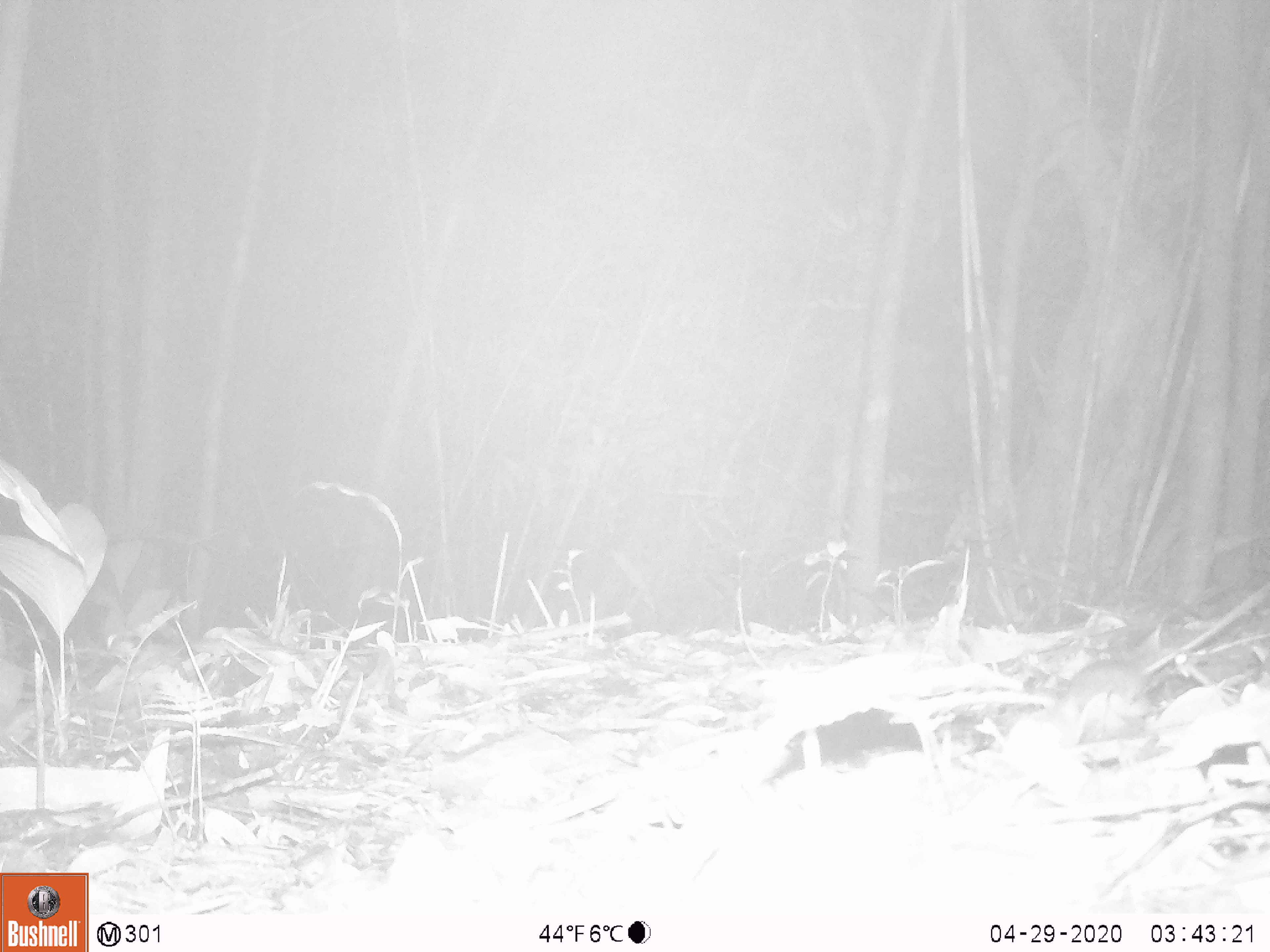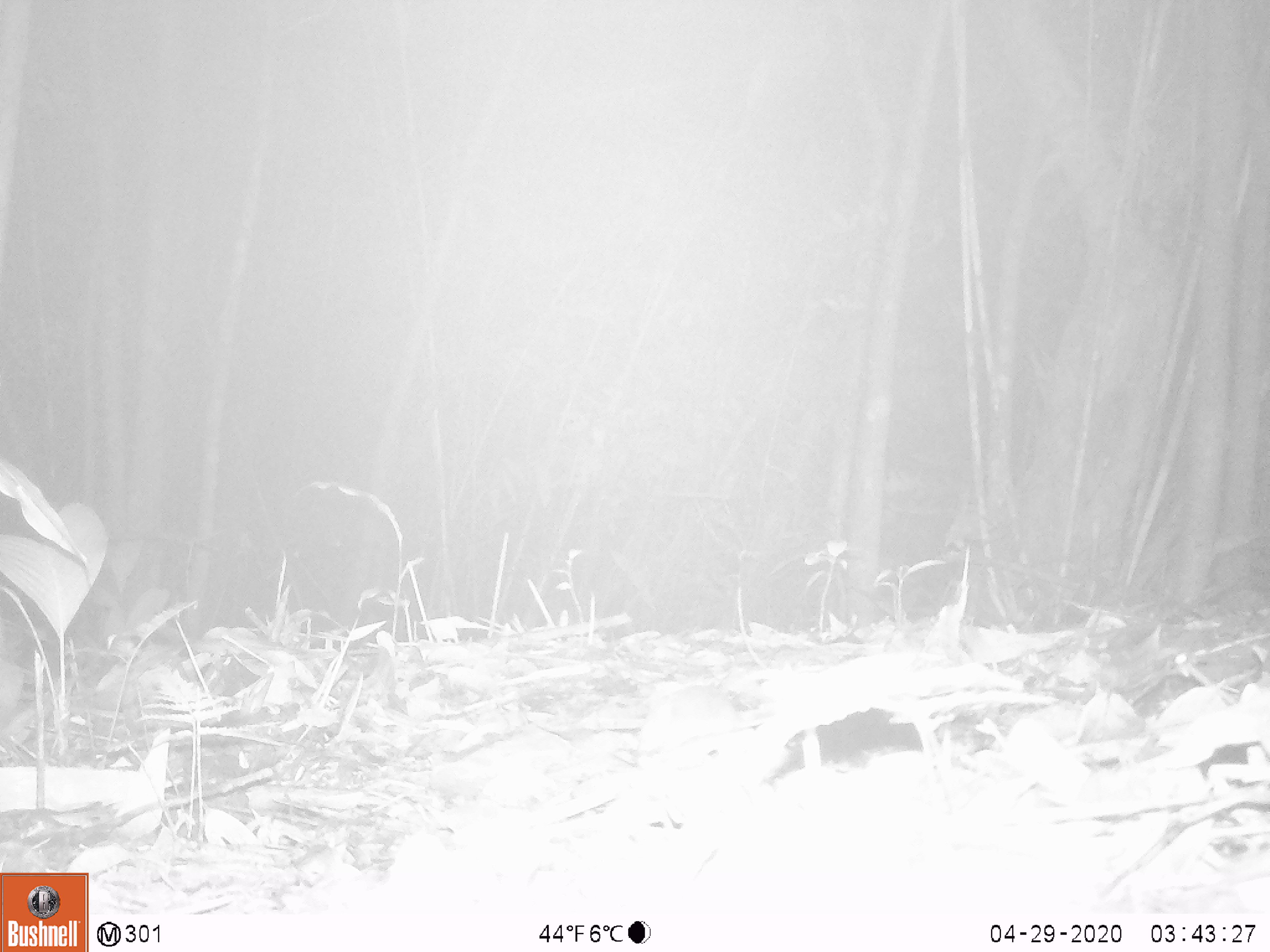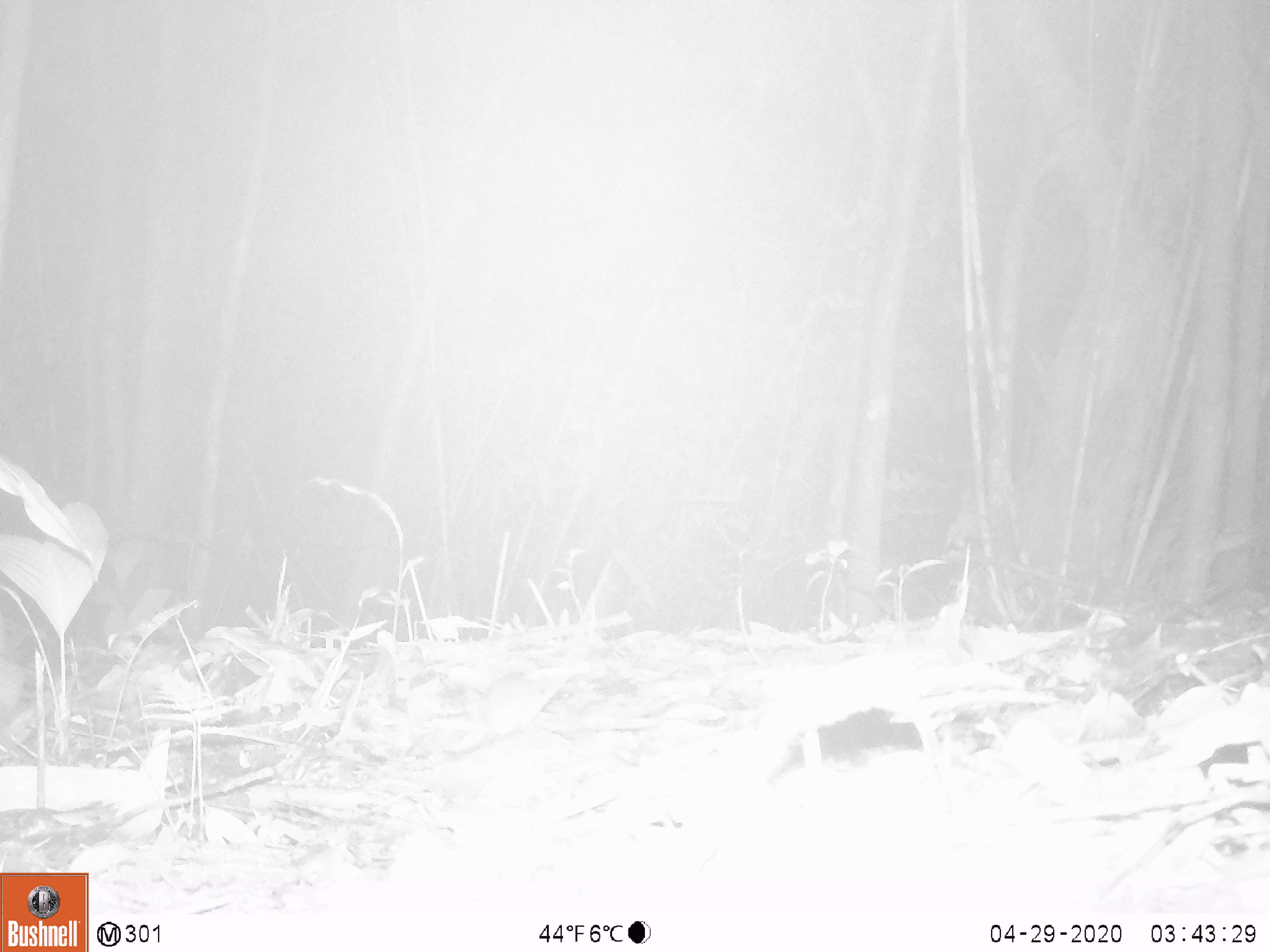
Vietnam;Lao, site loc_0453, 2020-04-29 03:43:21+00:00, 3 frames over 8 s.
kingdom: Animalia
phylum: Chordata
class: Mammalia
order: Rodentia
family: Muridae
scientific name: Muridae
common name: old-world mice and rats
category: unidentified murid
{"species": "unidentified murid (old-world mice and rats) (Muridae)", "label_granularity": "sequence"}